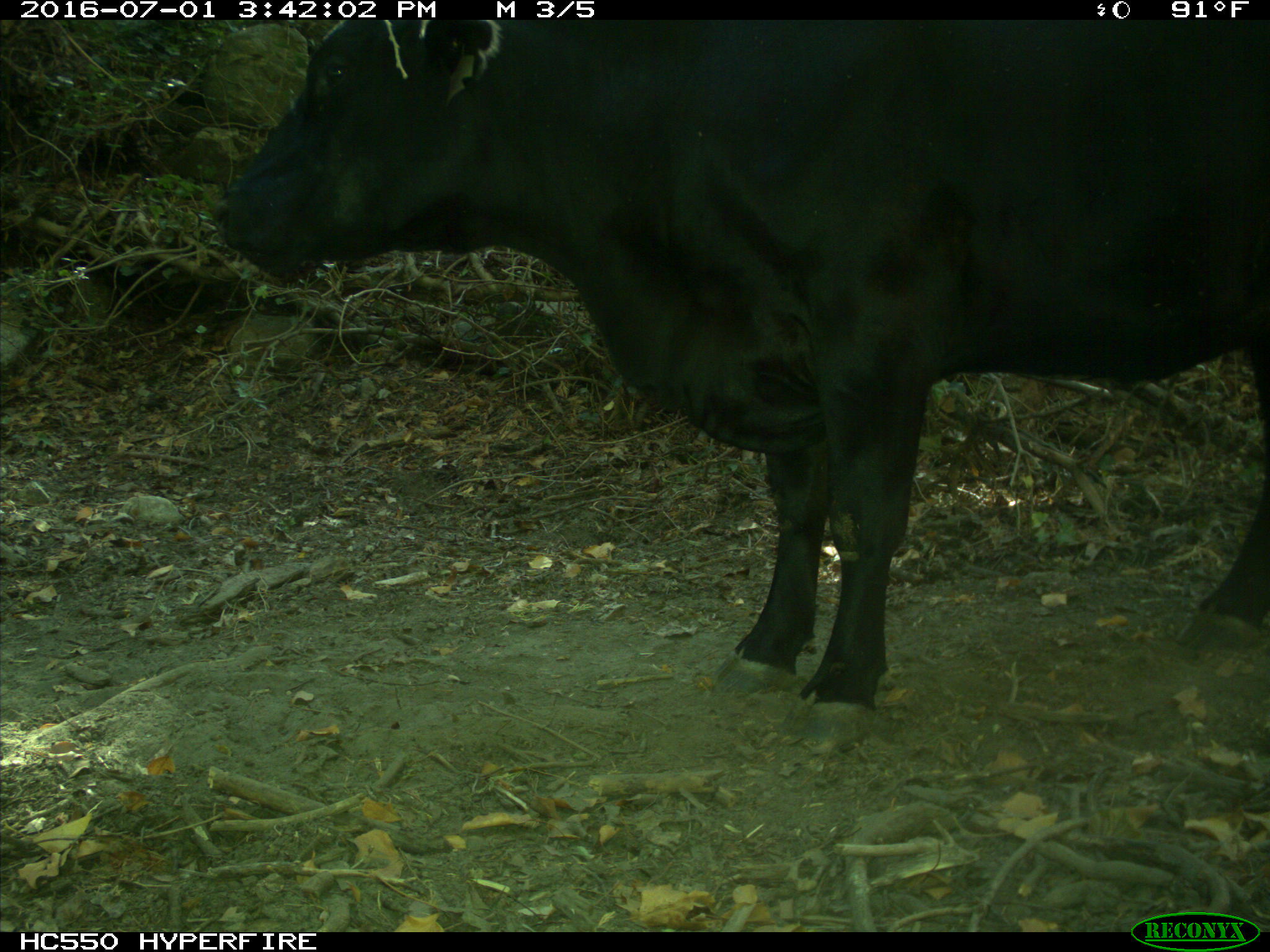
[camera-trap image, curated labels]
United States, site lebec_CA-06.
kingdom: Animalia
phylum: Chordata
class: Mammalia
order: Artiodactyla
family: Bovidae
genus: Bos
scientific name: Bos taurus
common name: domestic cow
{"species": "Bos taurus (domestic cow)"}